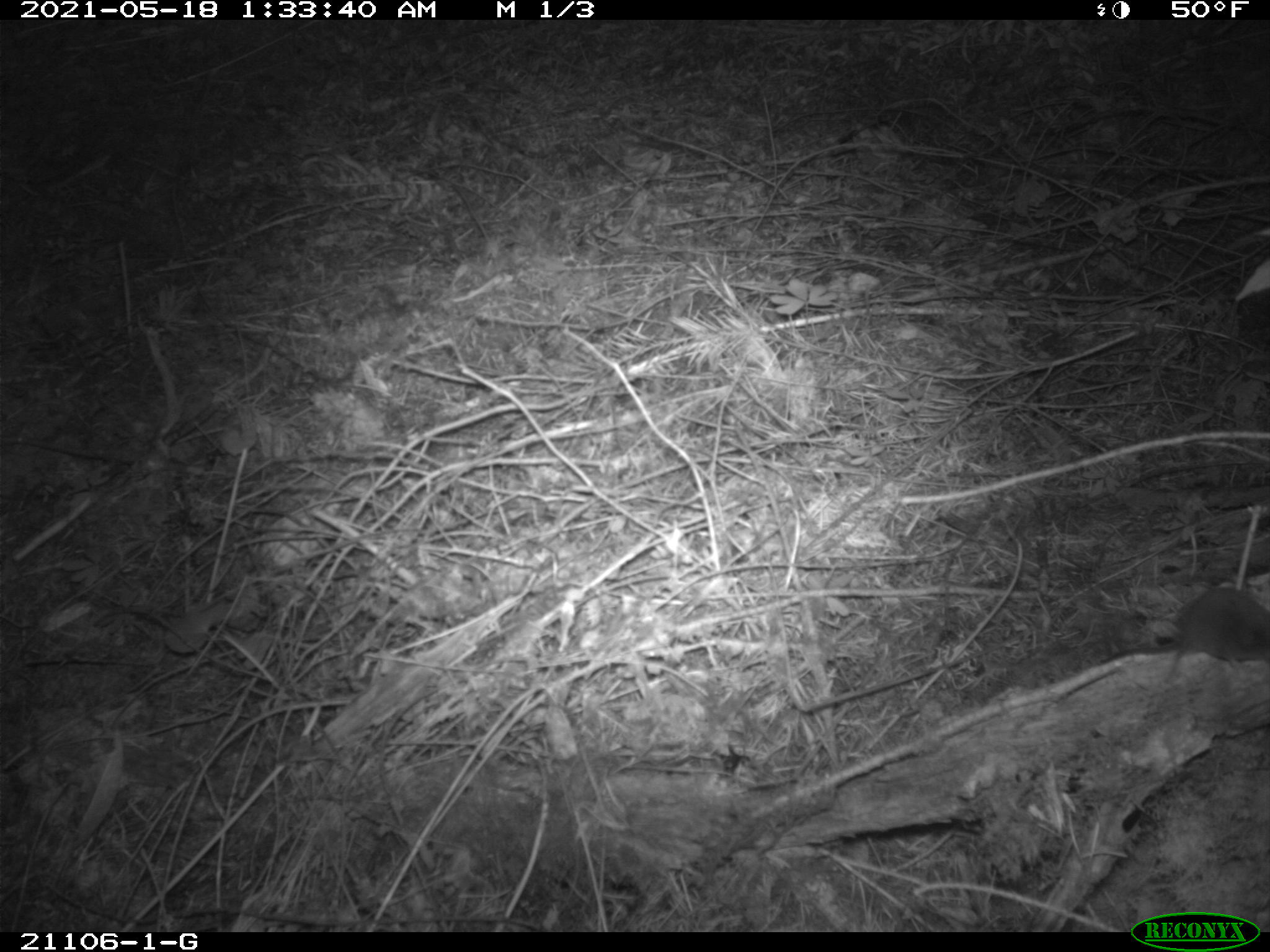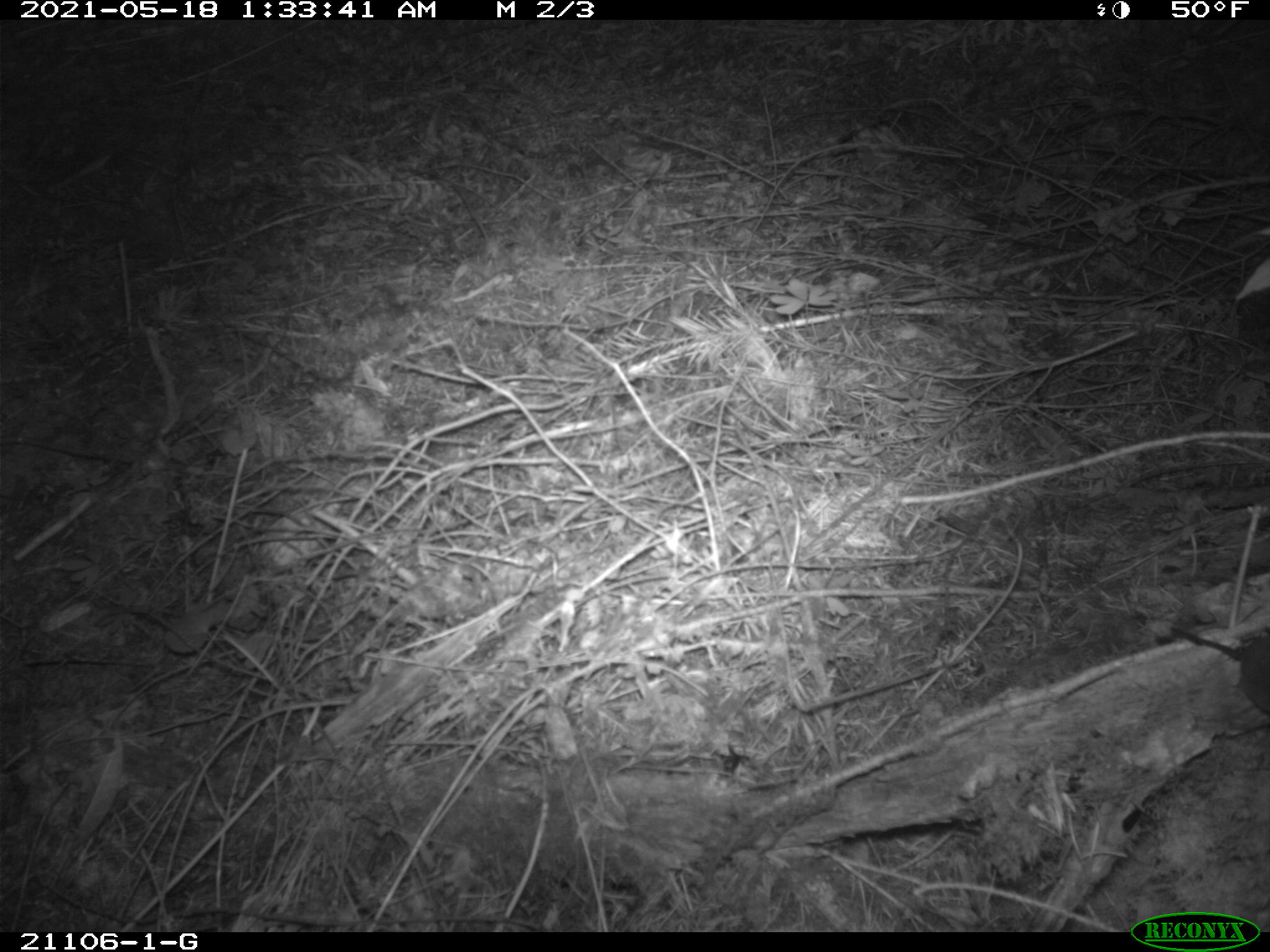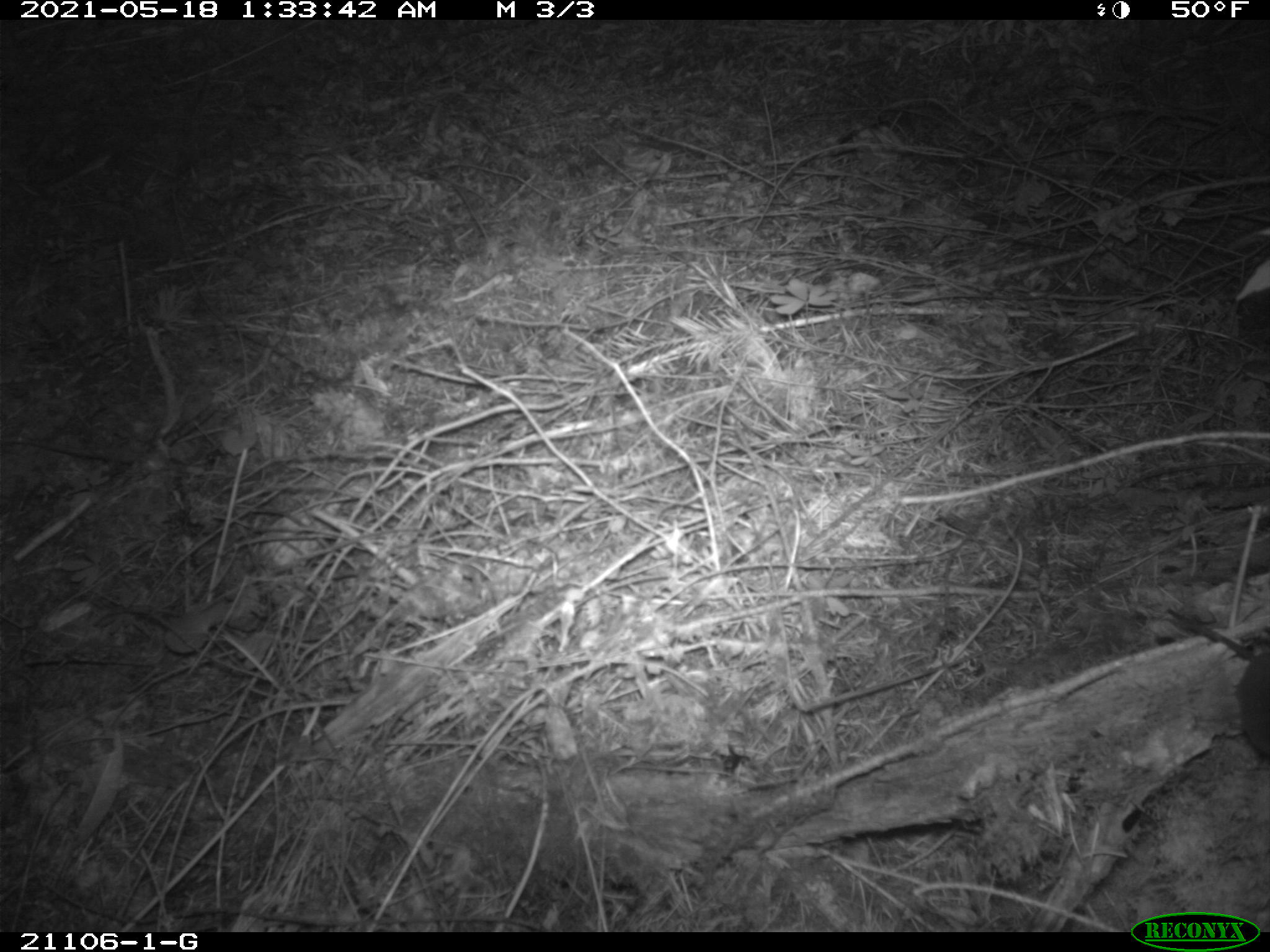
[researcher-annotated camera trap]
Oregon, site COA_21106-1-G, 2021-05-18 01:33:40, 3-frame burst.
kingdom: Animalia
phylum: Chordata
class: Mammalia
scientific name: Mammalia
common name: small mammal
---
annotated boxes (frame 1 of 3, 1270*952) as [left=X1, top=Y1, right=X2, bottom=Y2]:
small mammal: [left=1083, top=559, right=1269, bottom=696]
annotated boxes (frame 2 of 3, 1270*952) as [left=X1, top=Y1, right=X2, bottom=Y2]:
small mammal: [left=1132, top=576, right=1269, bottom=741]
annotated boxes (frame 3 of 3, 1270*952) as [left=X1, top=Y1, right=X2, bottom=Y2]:
small mammal: [left=1138, top=579, right=1267, bottom=783]